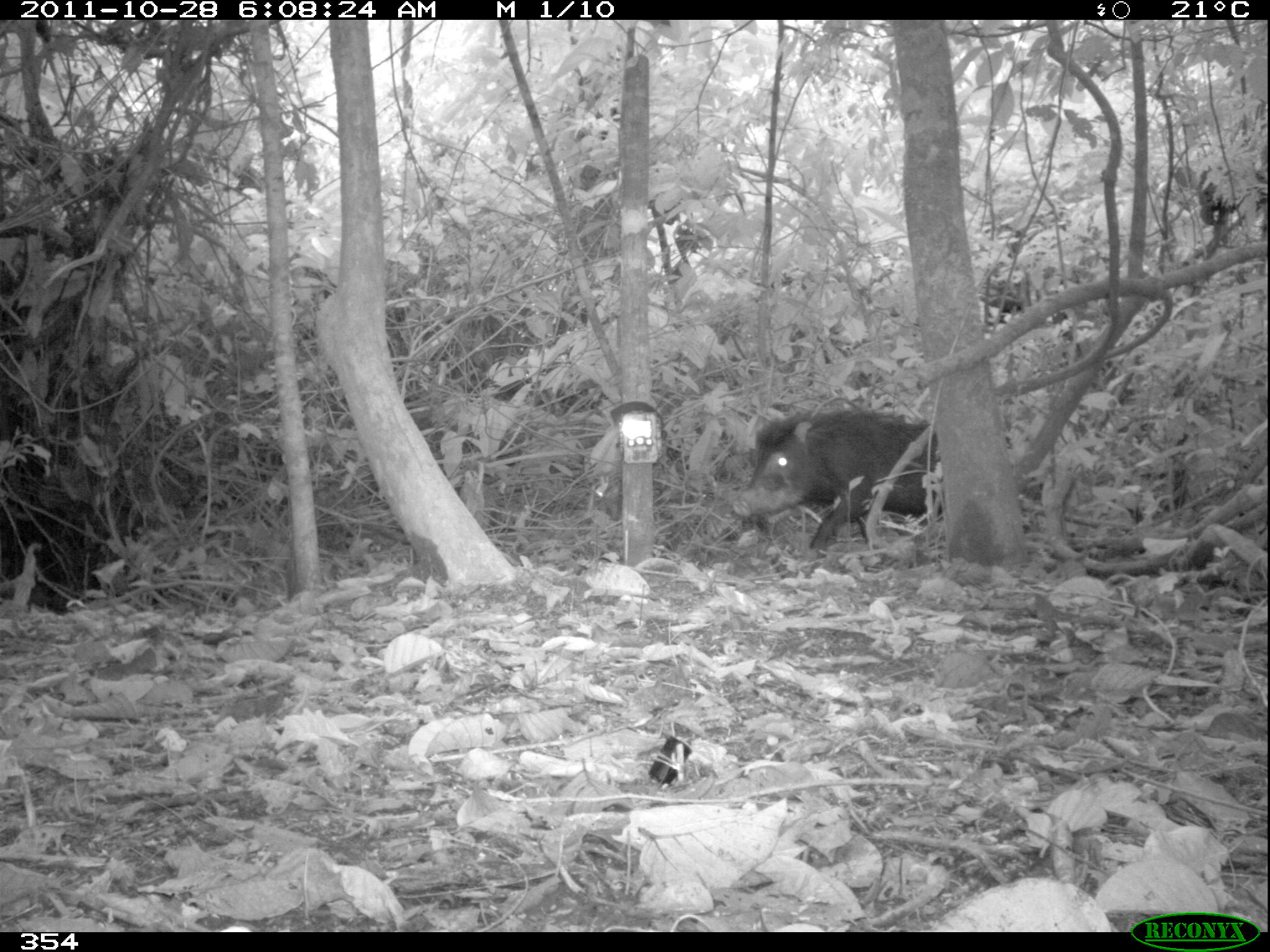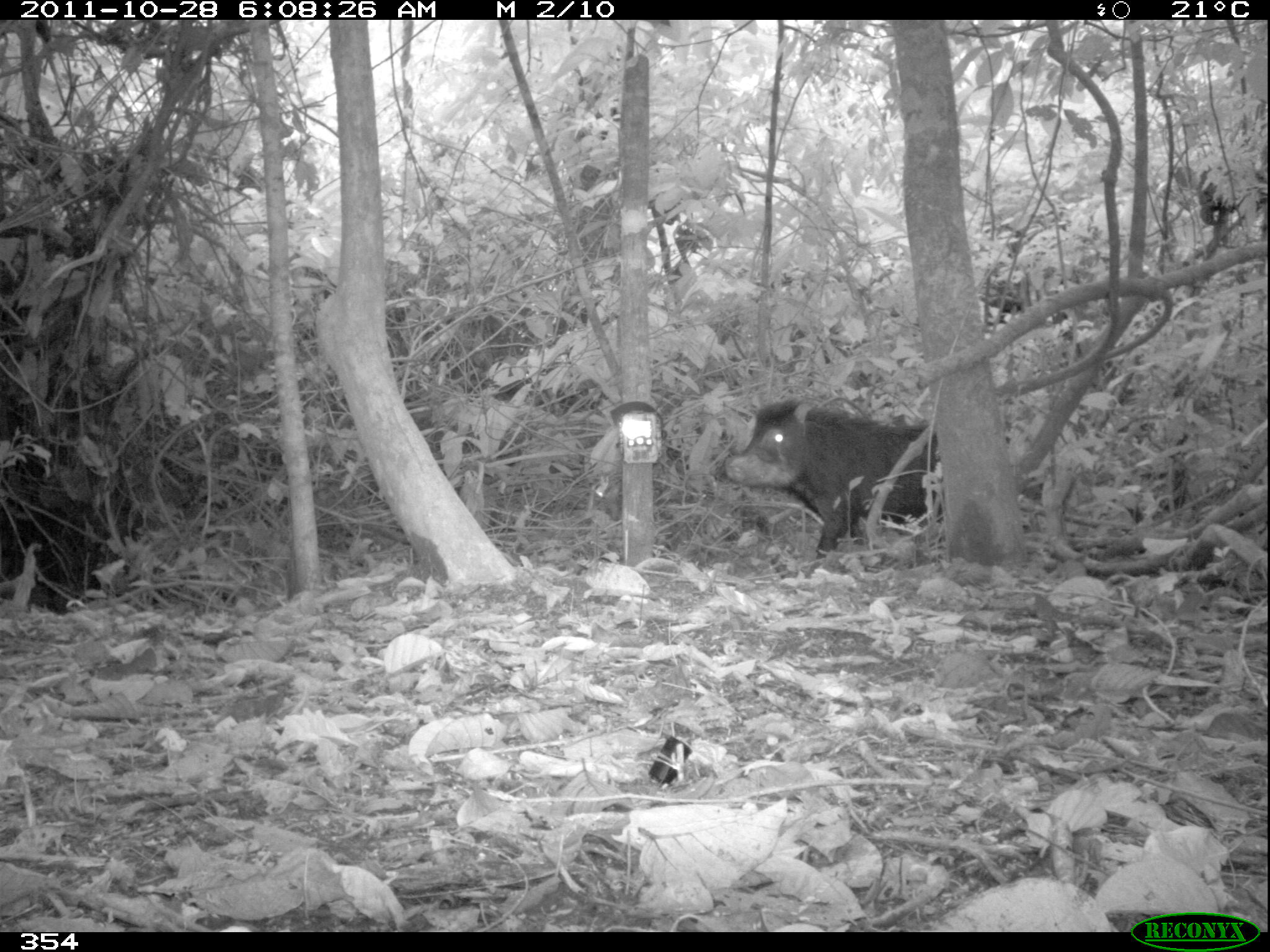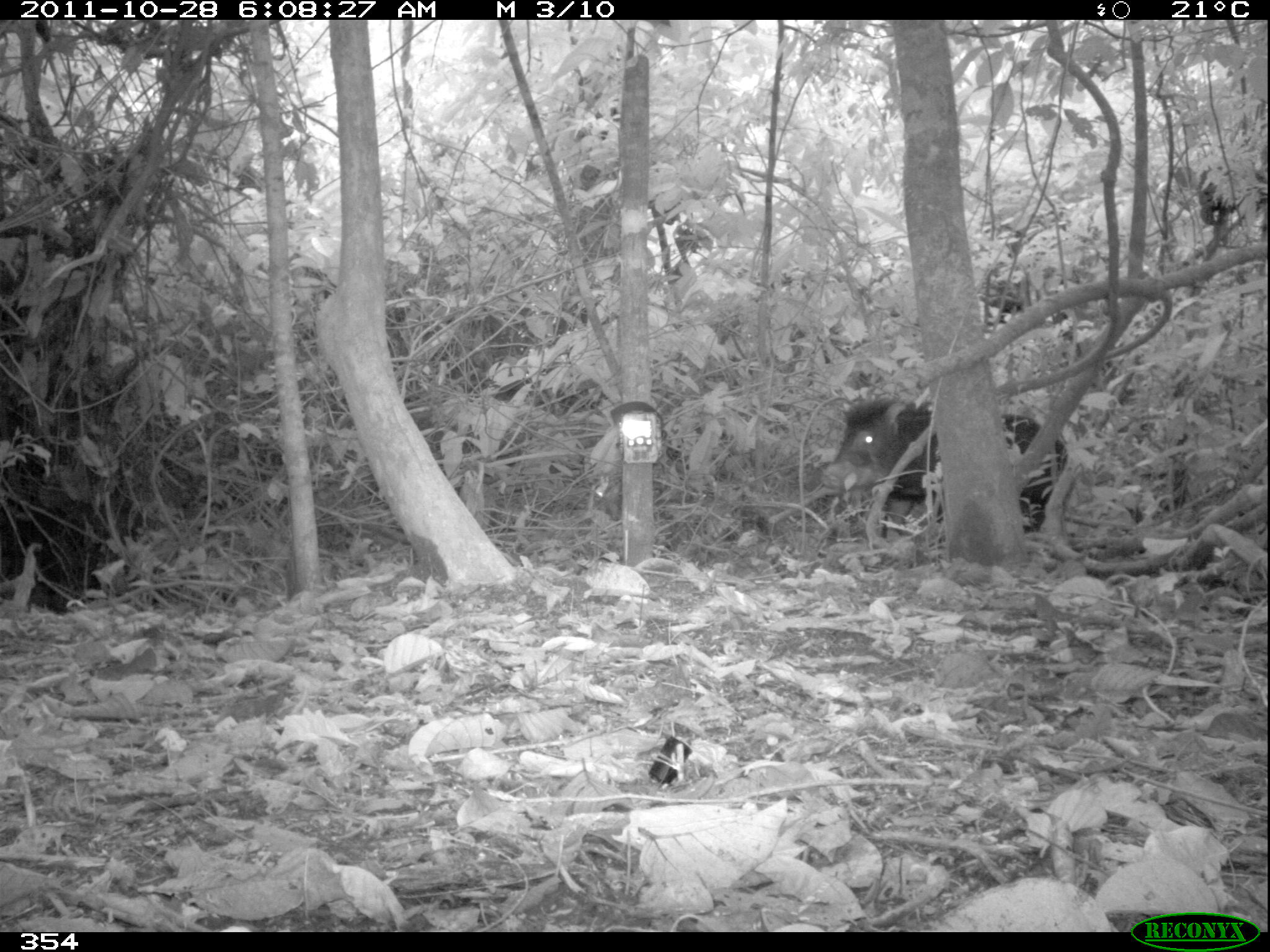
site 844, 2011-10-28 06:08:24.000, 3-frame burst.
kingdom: Animalia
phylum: Chordata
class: Mammalia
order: Artiodactyla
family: Tayassuidae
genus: Tayassu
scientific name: Tayassu pecari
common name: white-lipped peccary